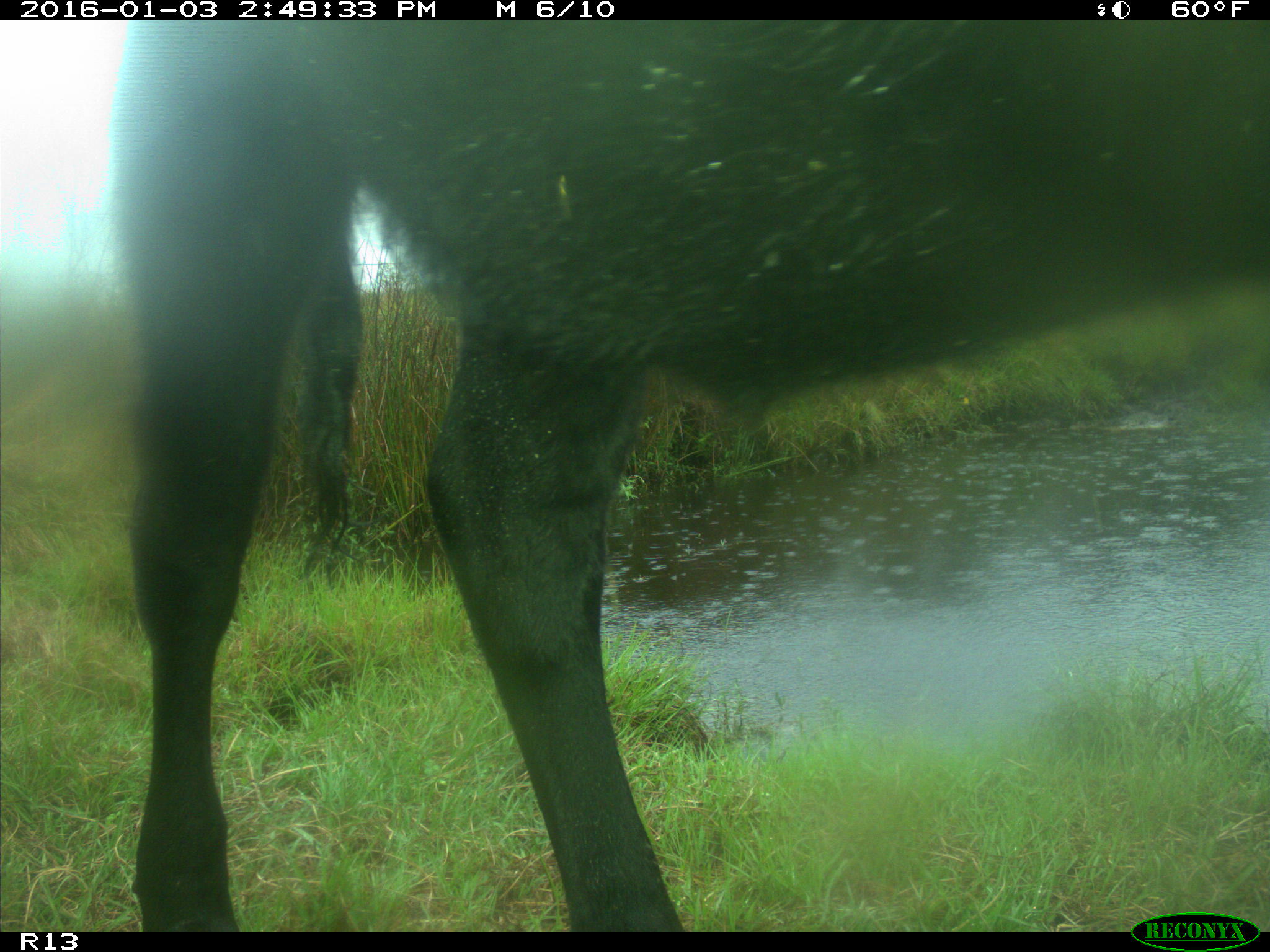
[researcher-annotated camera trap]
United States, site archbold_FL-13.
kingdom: Animalia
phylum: Chordata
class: Mammalia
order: Artiodactyla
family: Bovidae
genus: Bos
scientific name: Bos taurus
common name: domestic cow